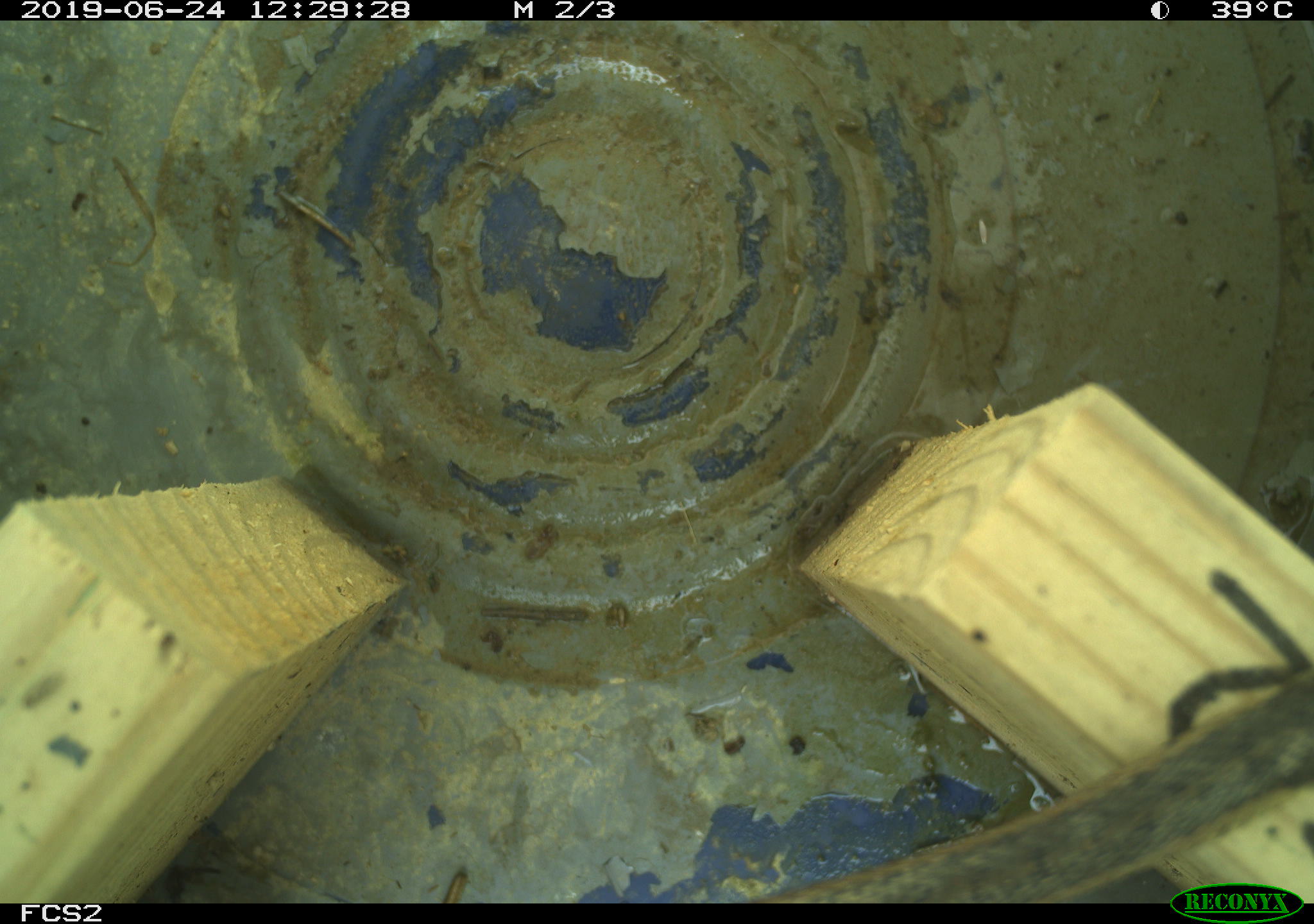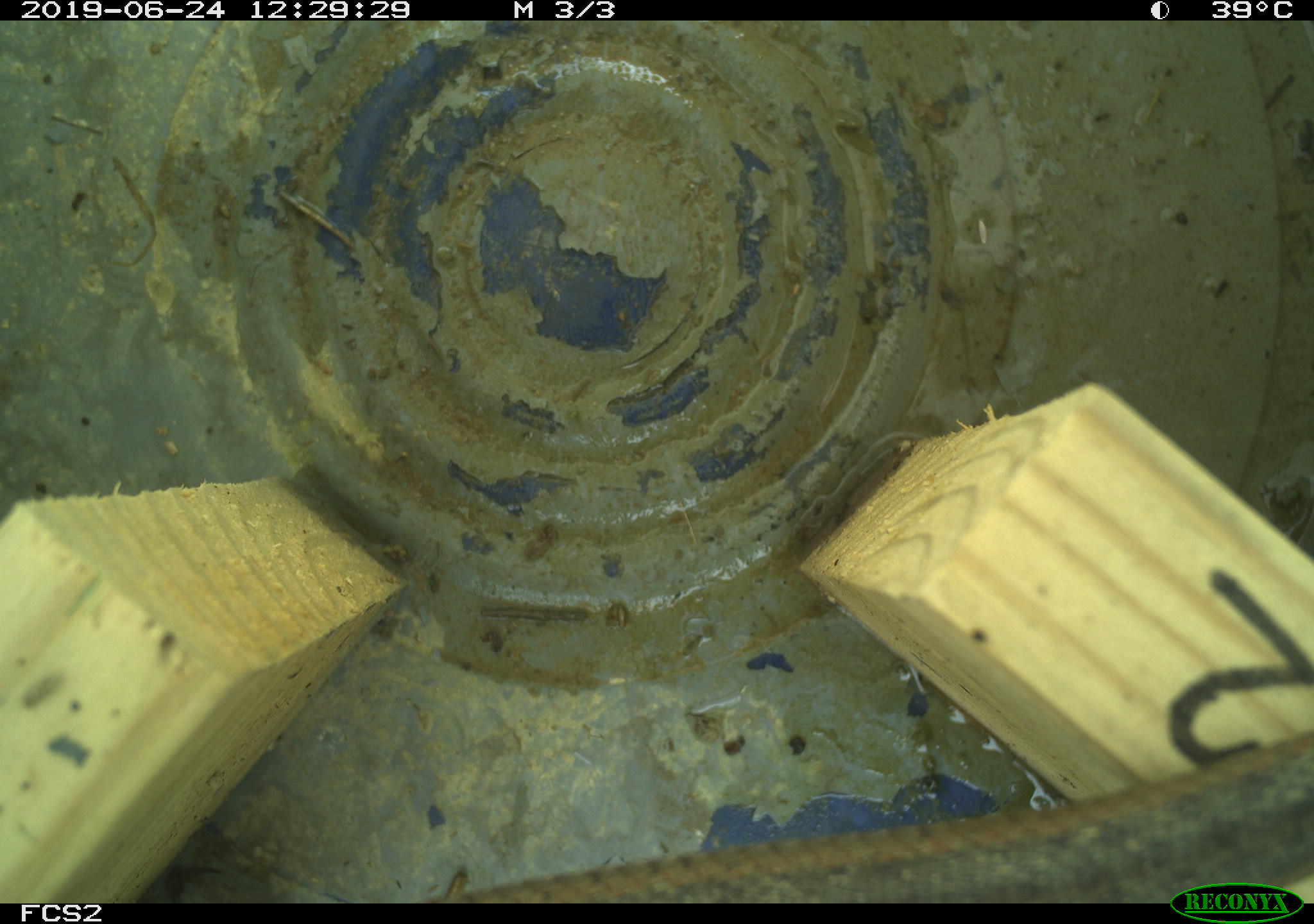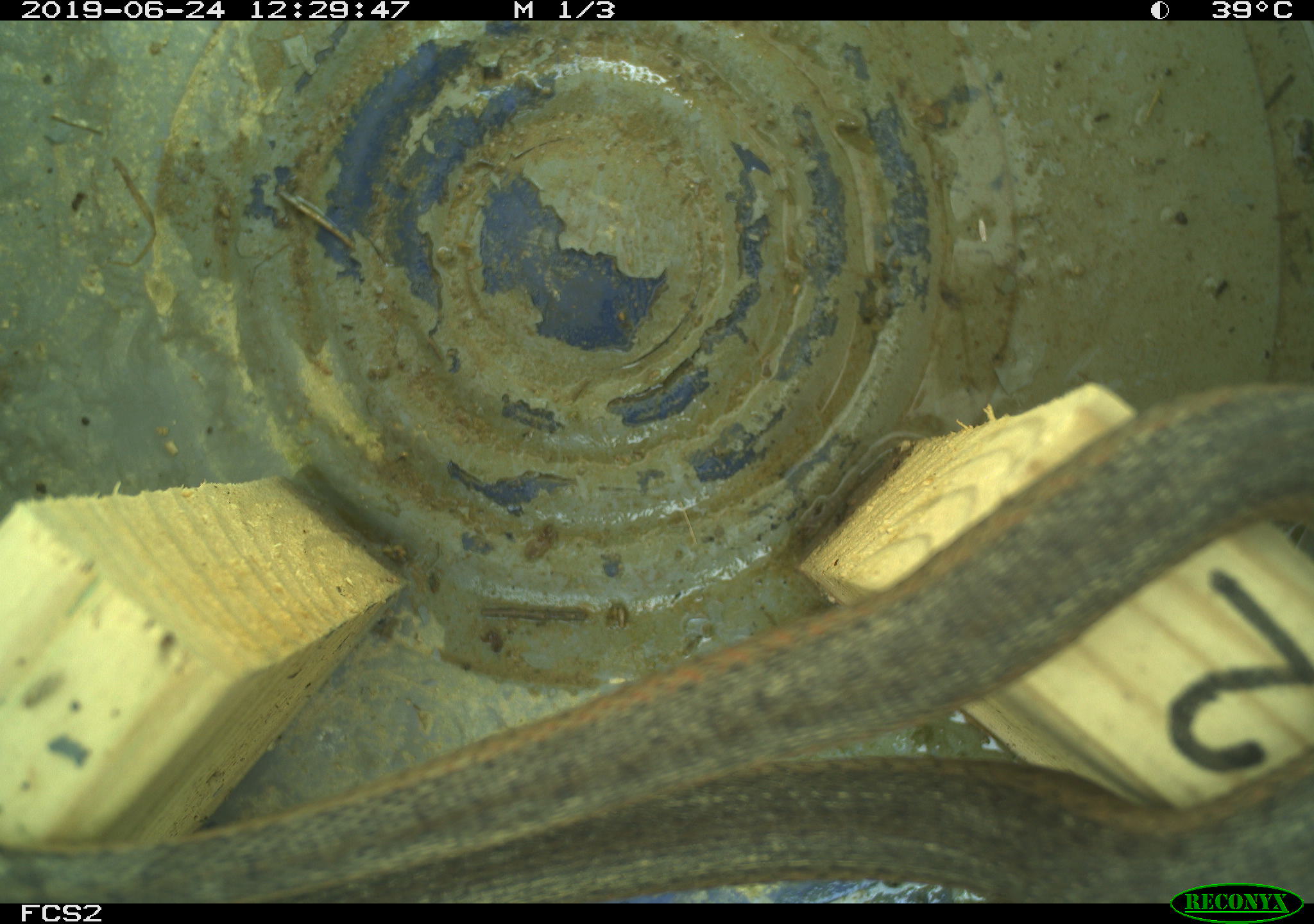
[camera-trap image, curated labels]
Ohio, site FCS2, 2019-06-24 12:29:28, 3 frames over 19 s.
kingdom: Animalia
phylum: Chordata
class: Reptilia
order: Squamata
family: Colubridae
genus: Thamnophis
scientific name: Thamnophis sirtalis sirtalis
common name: eastern gartersnake